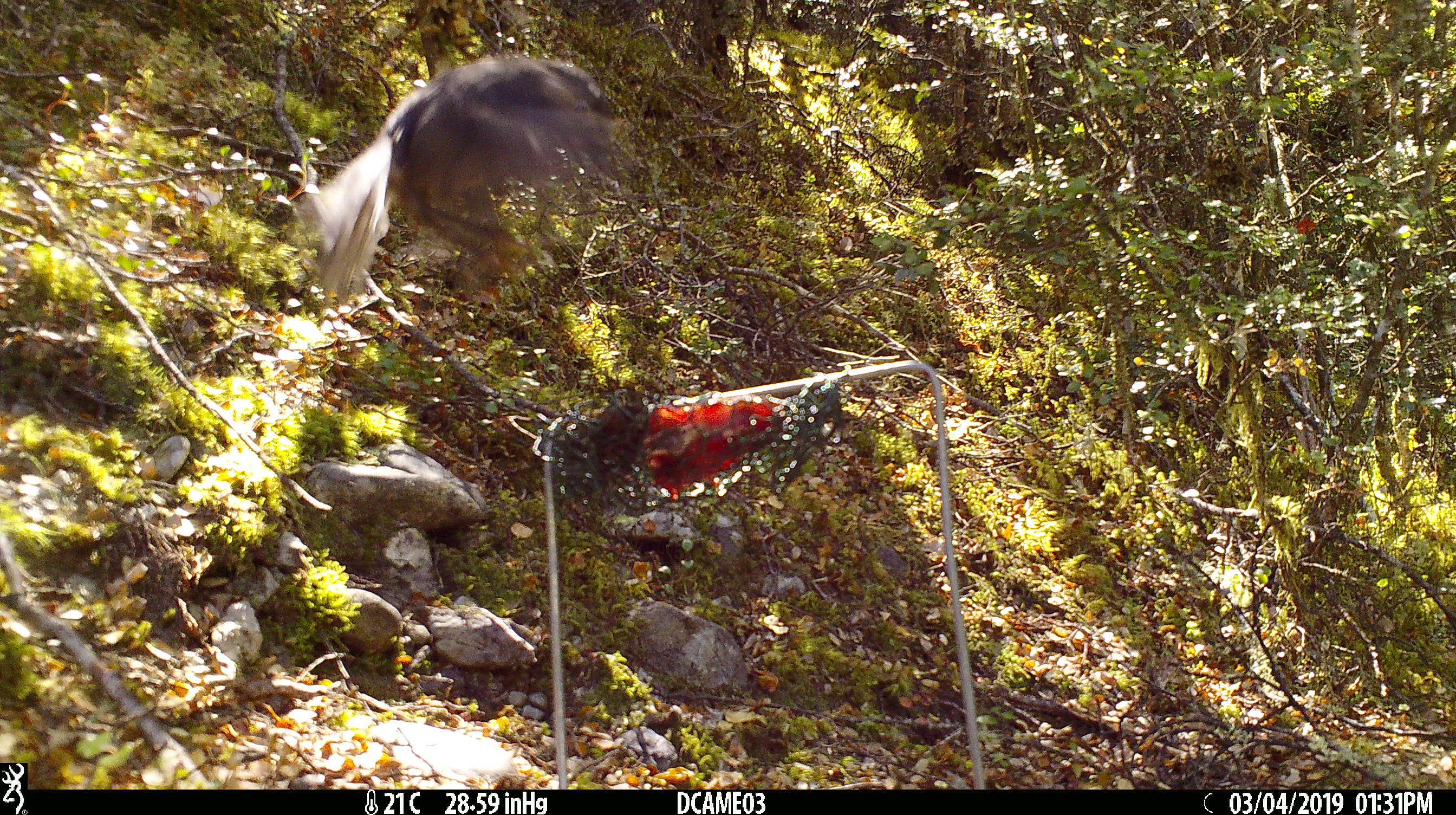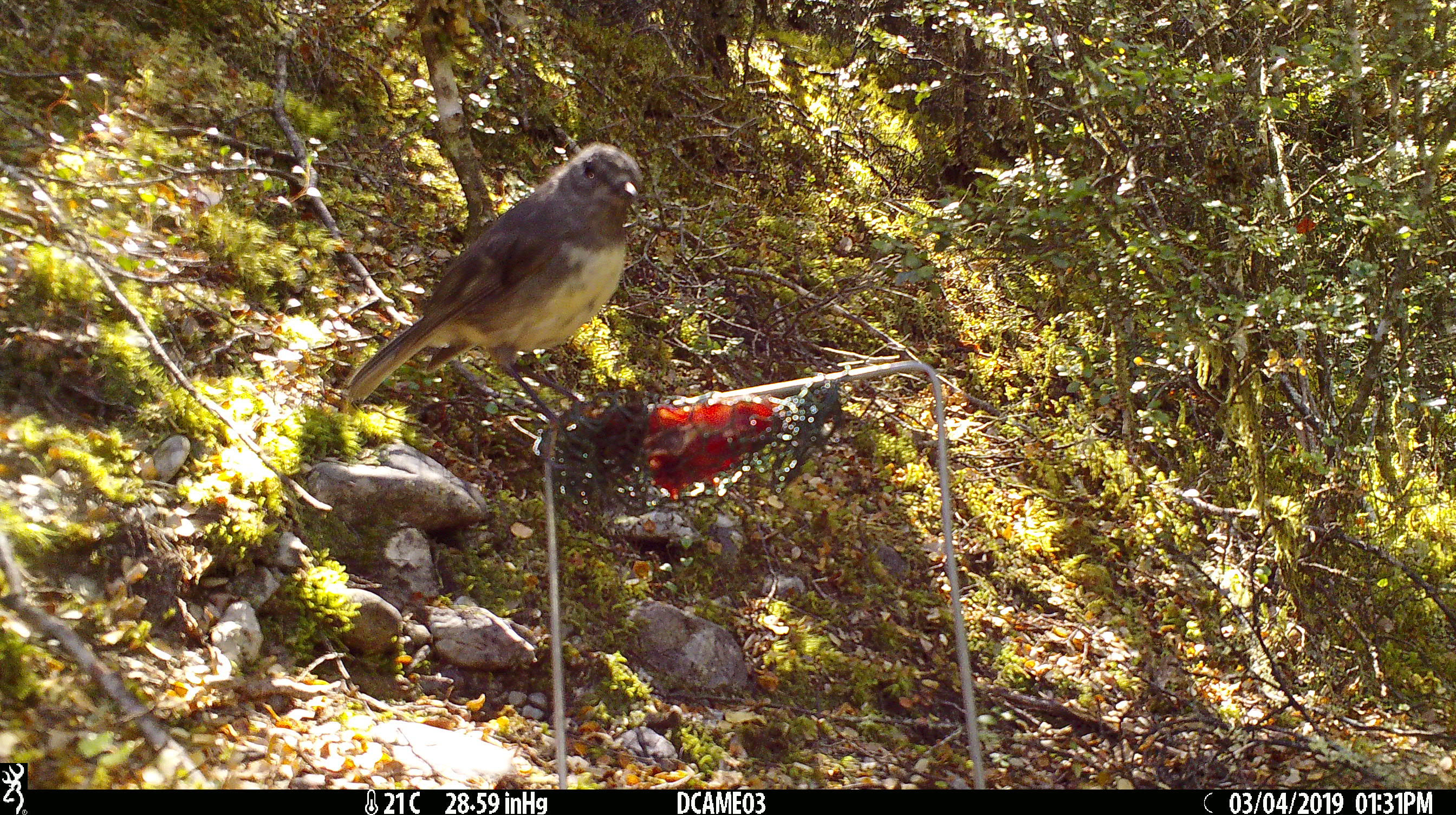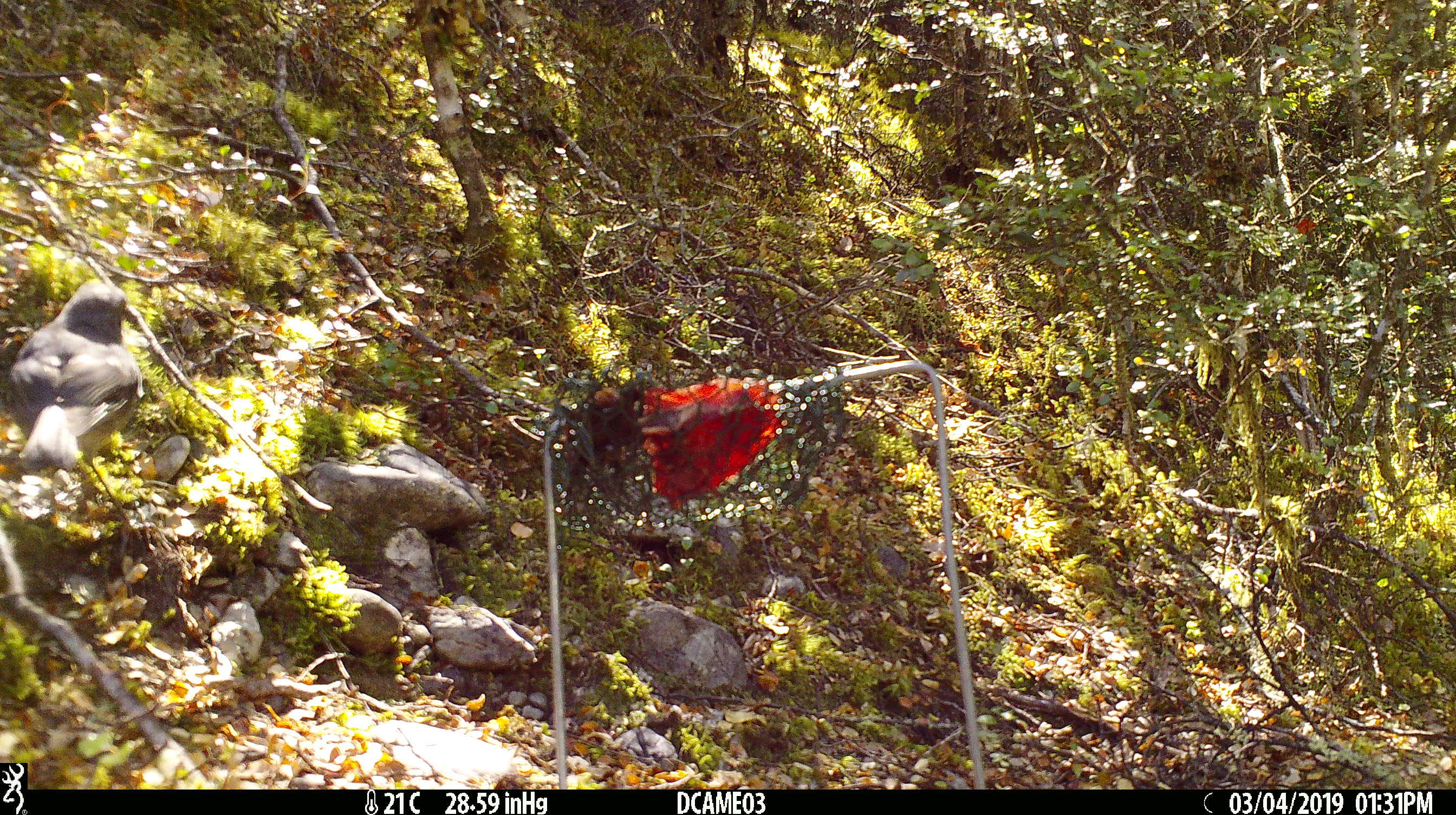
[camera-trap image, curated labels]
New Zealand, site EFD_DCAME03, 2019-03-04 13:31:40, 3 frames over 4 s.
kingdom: Animalia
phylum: Chordata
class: Aves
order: Passeriformes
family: Petroicidae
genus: Petroica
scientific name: Petroica australis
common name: new zealand robin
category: robin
Robin (new zealand robin) (Petroica australis).